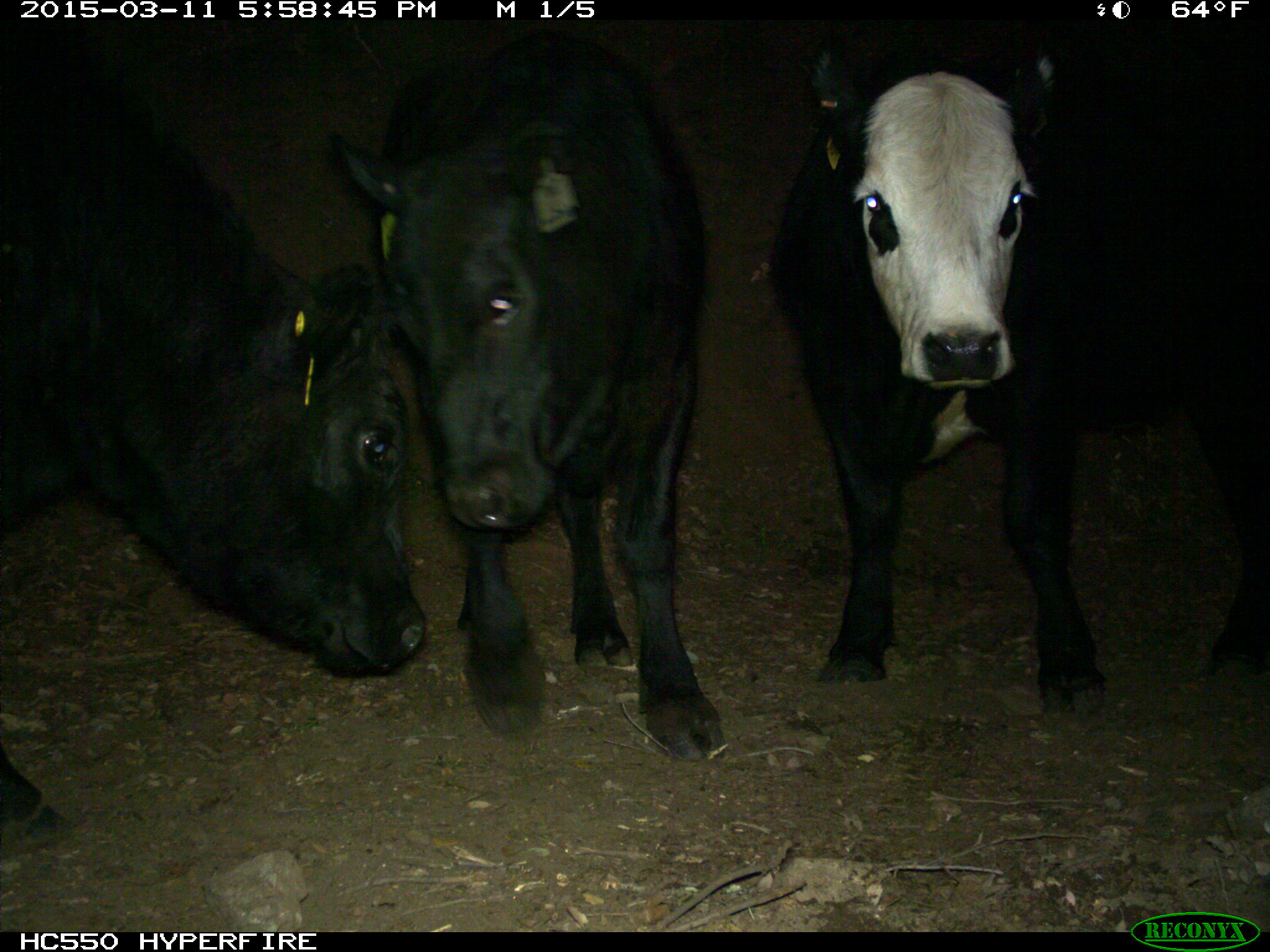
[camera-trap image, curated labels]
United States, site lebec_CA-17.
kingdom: Animalia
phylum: Chordata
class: Mammalia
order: Artiodactyla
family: Bovidae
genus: Bos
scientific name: Bos taurus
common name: domestic cow